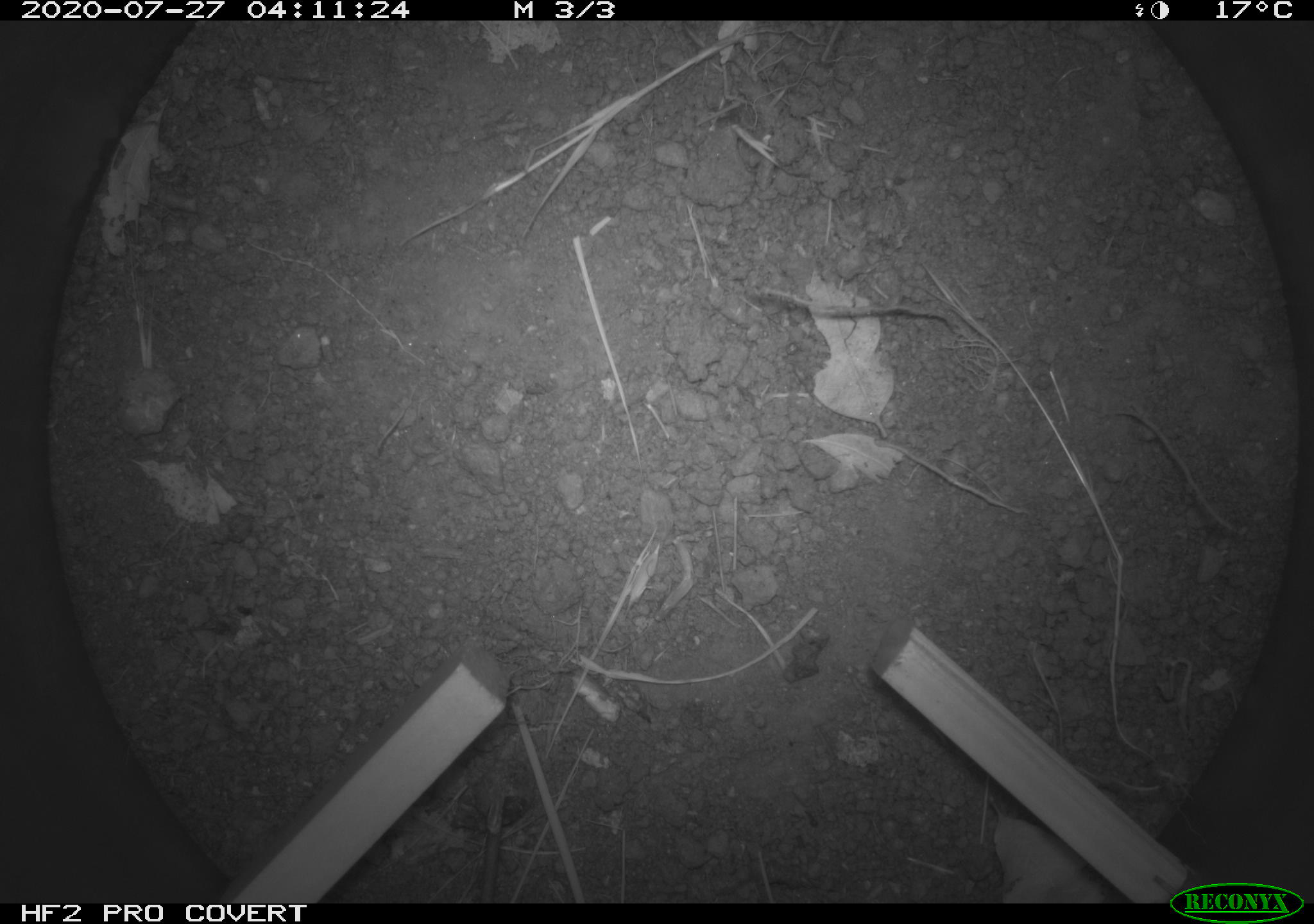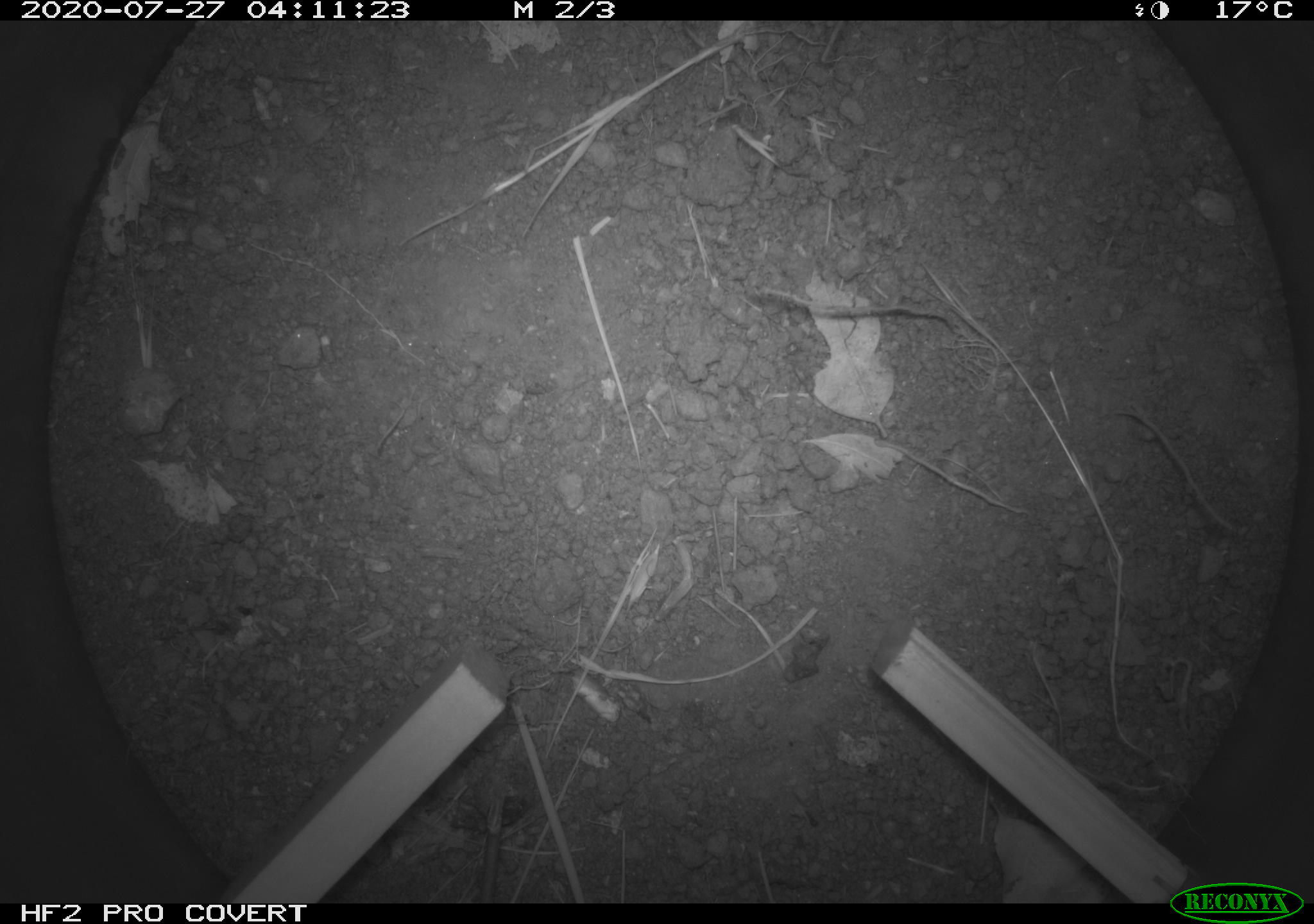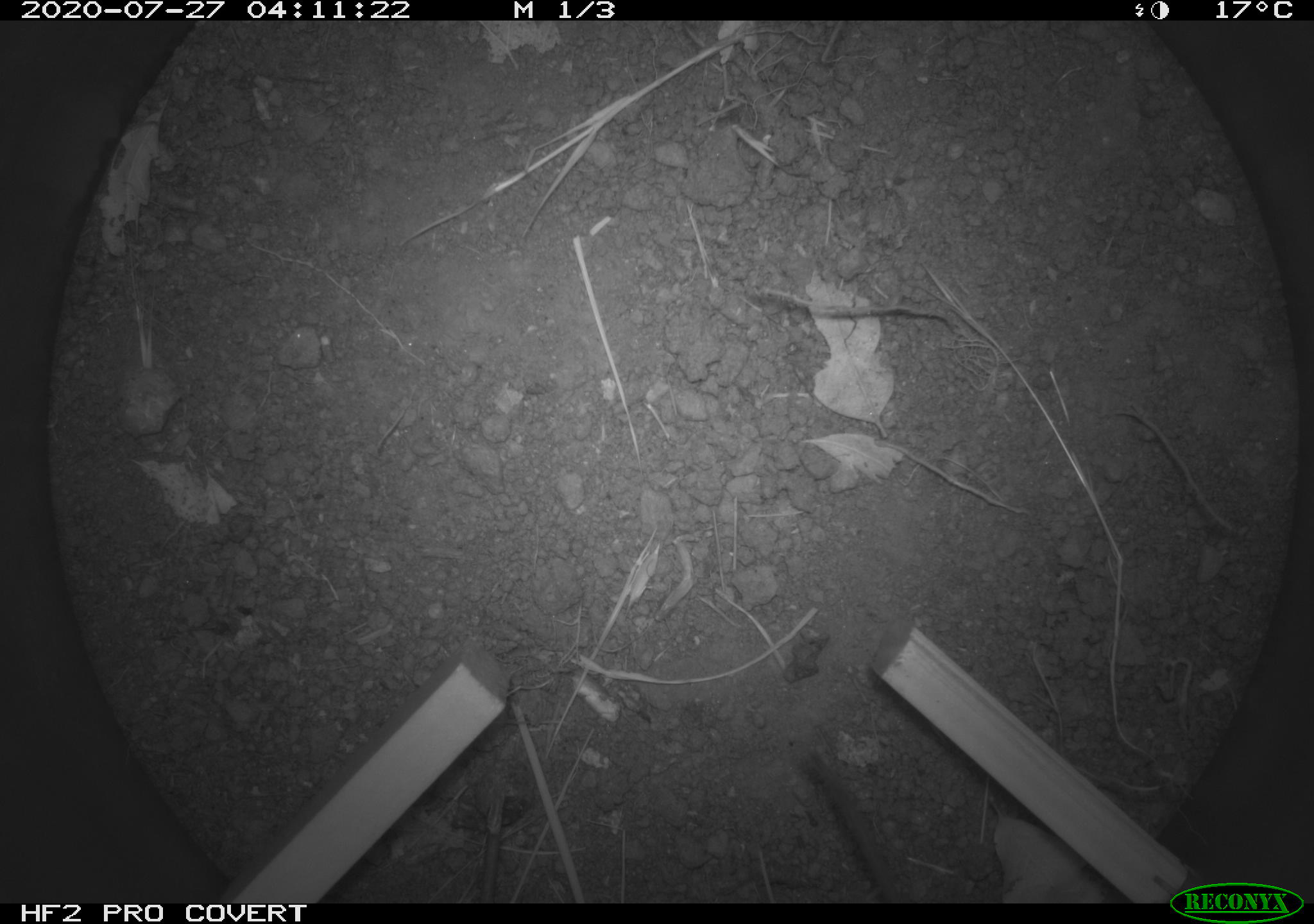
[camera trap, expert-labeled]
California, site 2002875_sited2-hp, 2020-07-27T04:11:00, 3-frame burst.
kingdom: Animalia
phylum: Chordata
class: Mammalia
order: Rodentia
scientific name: Rodentia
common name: rodent